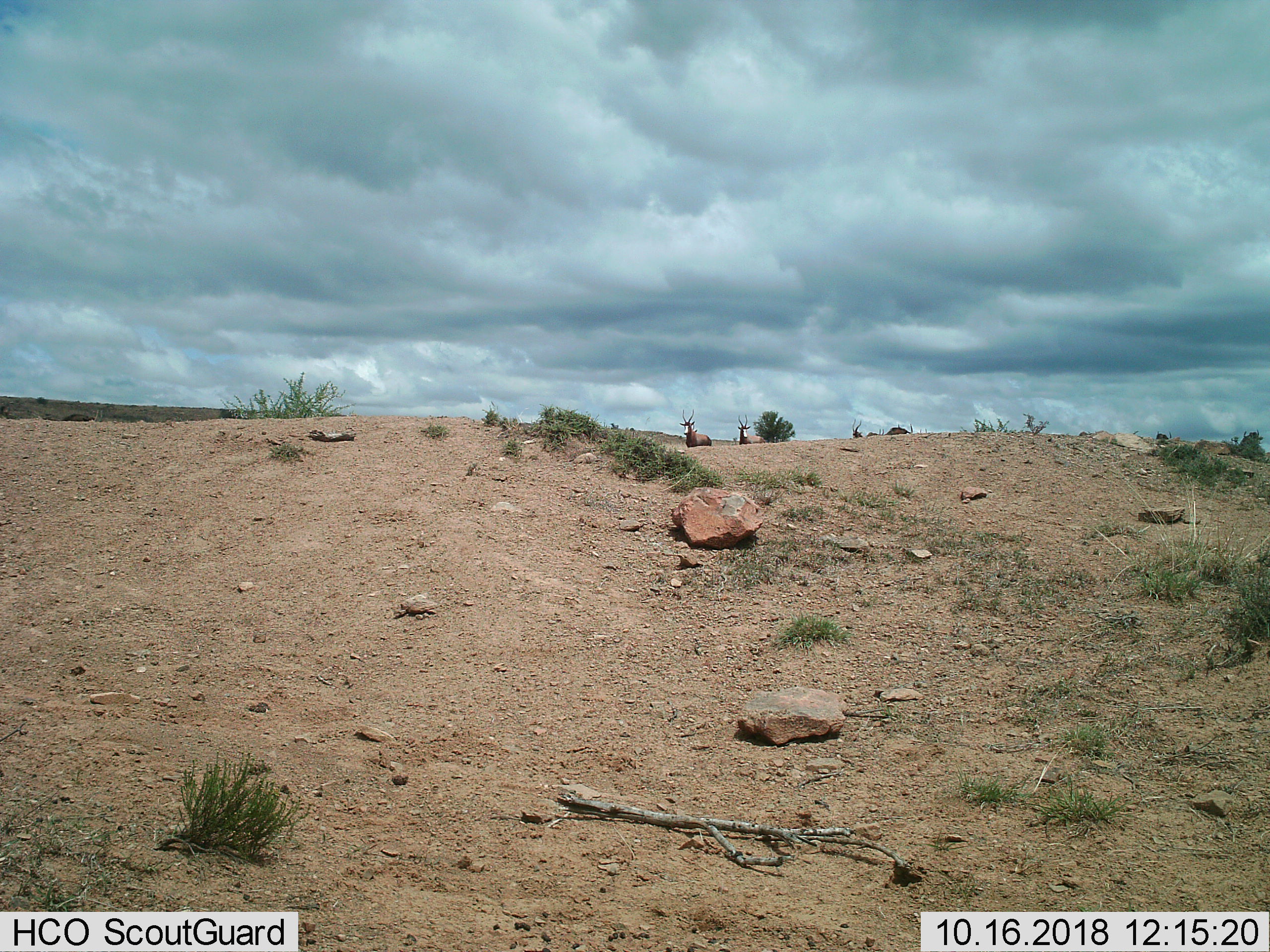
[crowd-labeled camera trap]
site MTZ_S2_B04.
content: unidentified animal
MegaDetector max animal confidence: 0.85